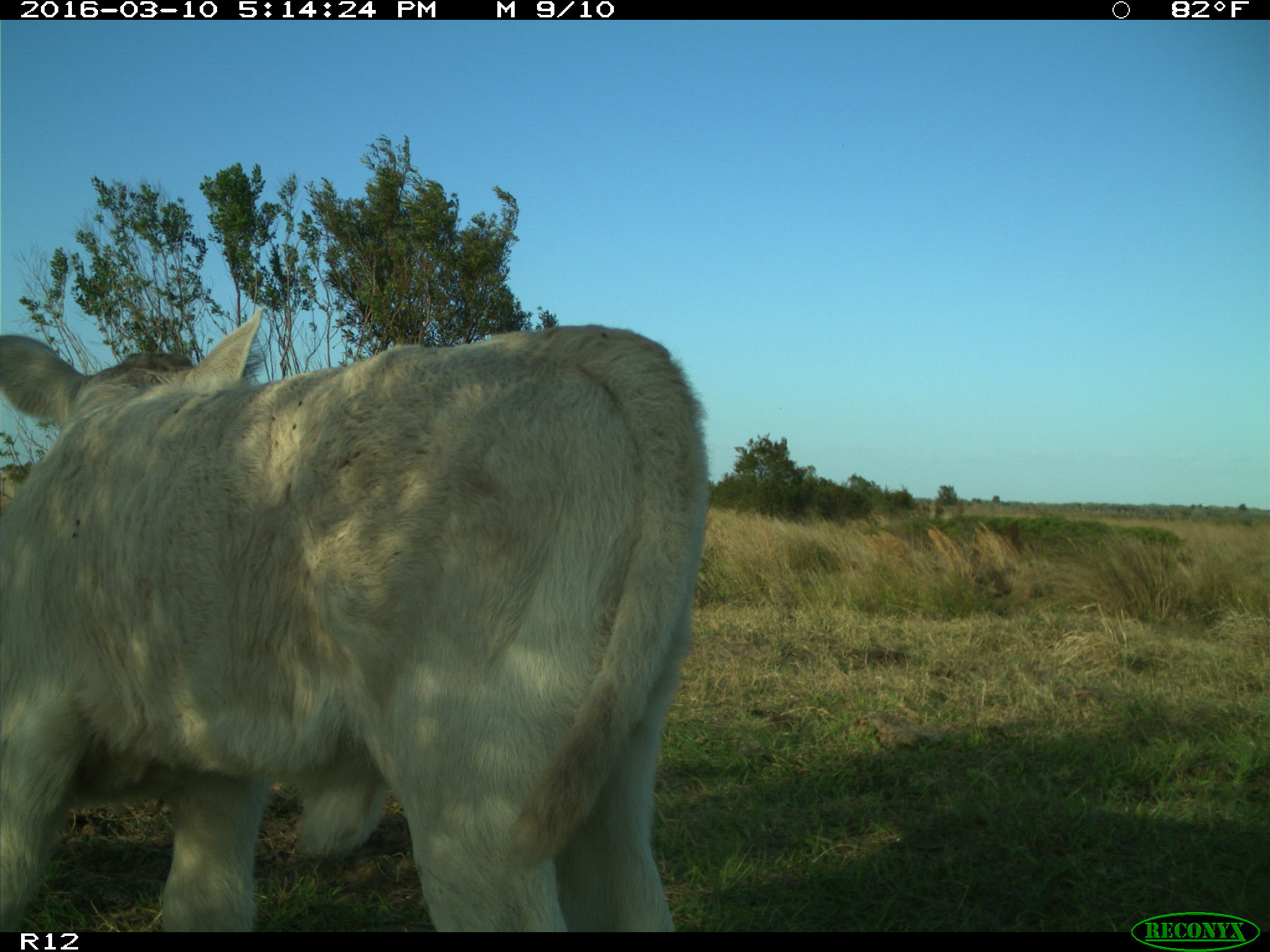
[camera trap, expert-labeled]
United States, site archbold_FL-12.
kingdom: Animalia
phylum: Chordata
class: Mammalia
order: Artiodactyla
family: Bovidae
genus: Bos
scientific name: Bos taurus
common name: domestic cow